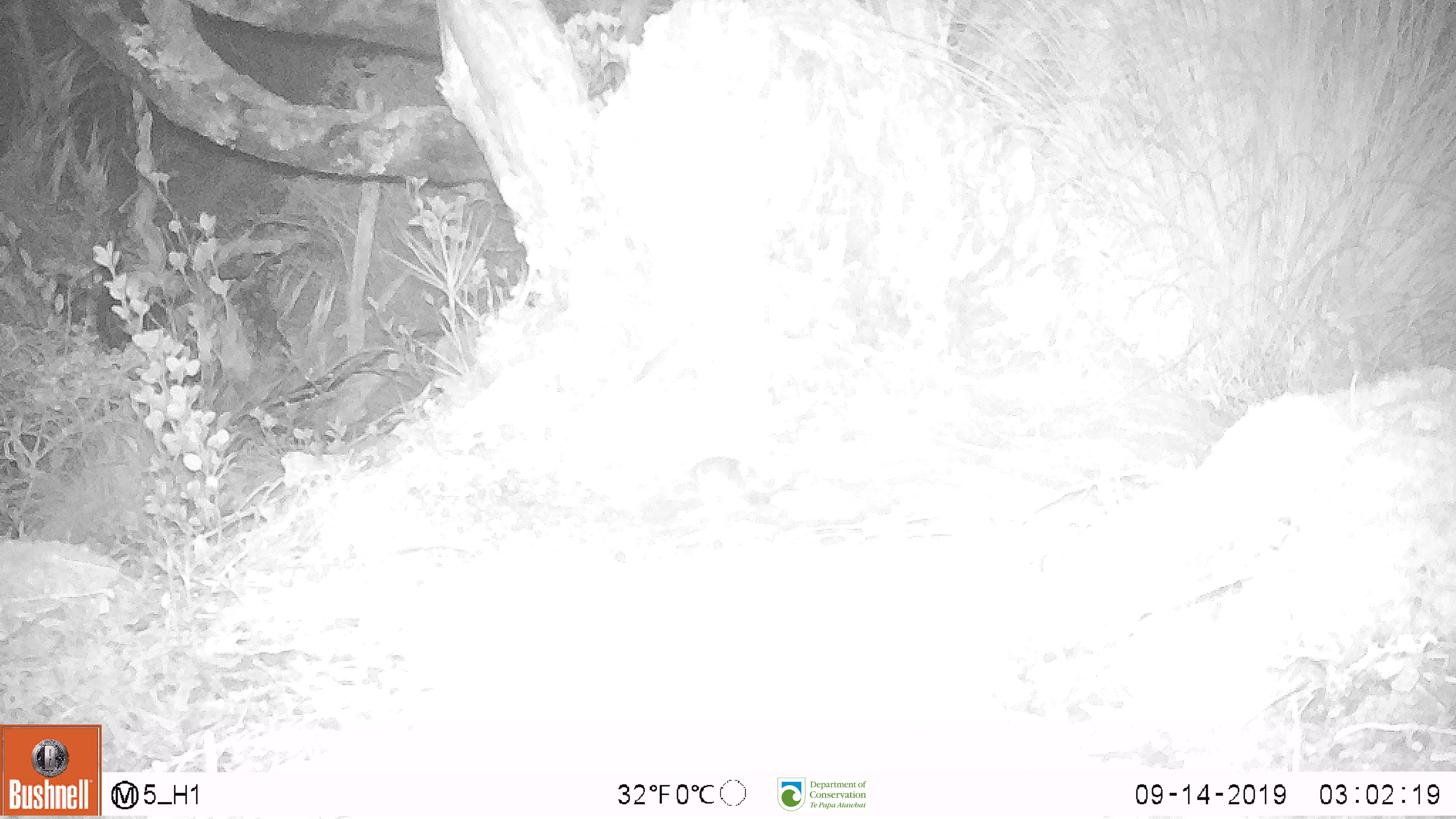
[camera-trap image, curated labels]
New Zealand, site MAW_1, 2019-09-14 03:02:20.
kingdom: Animalia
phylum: Chordata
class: Mammalia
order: Rodentia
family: Muridae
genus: Mus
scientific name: Mus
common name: mouse